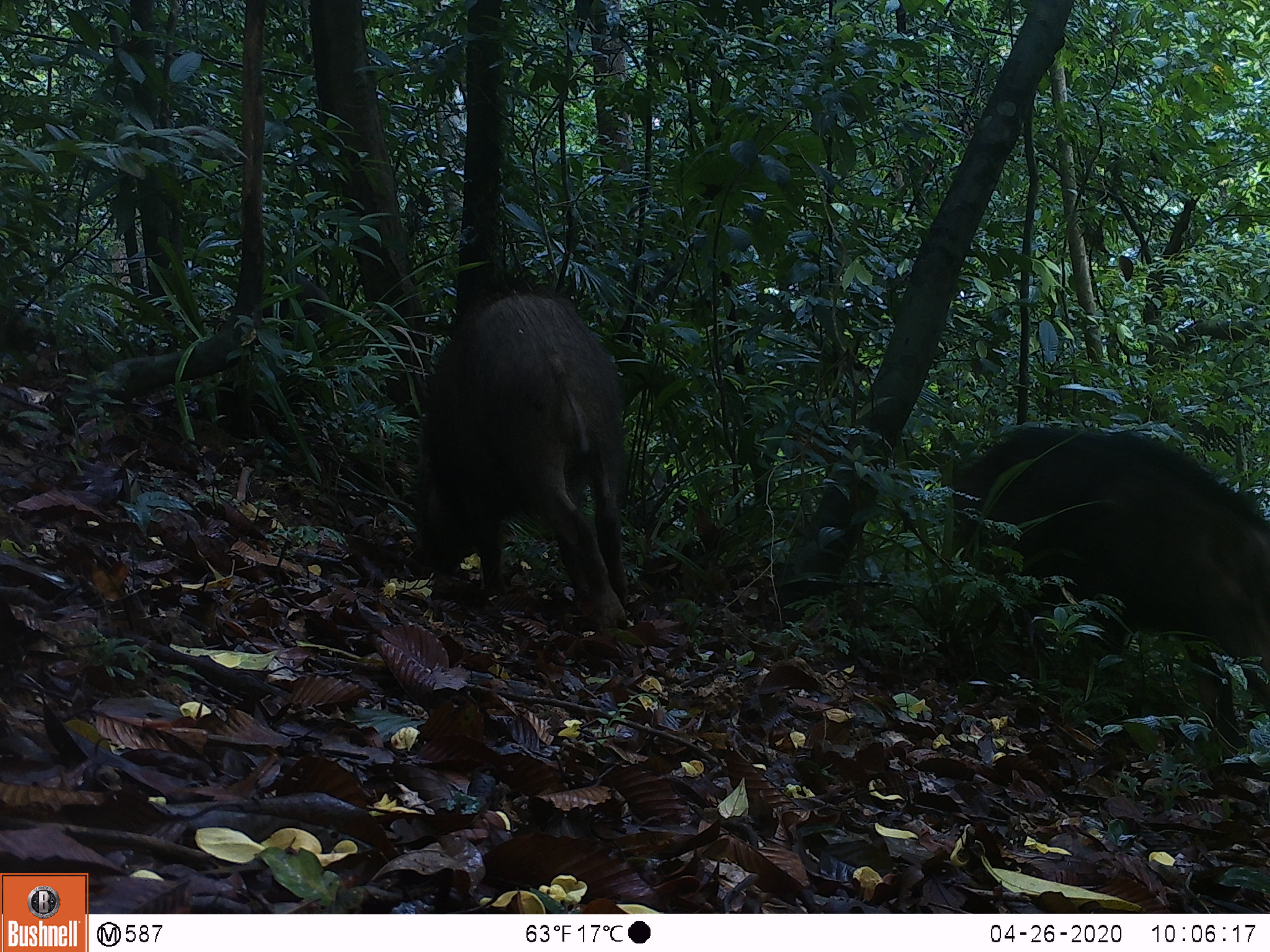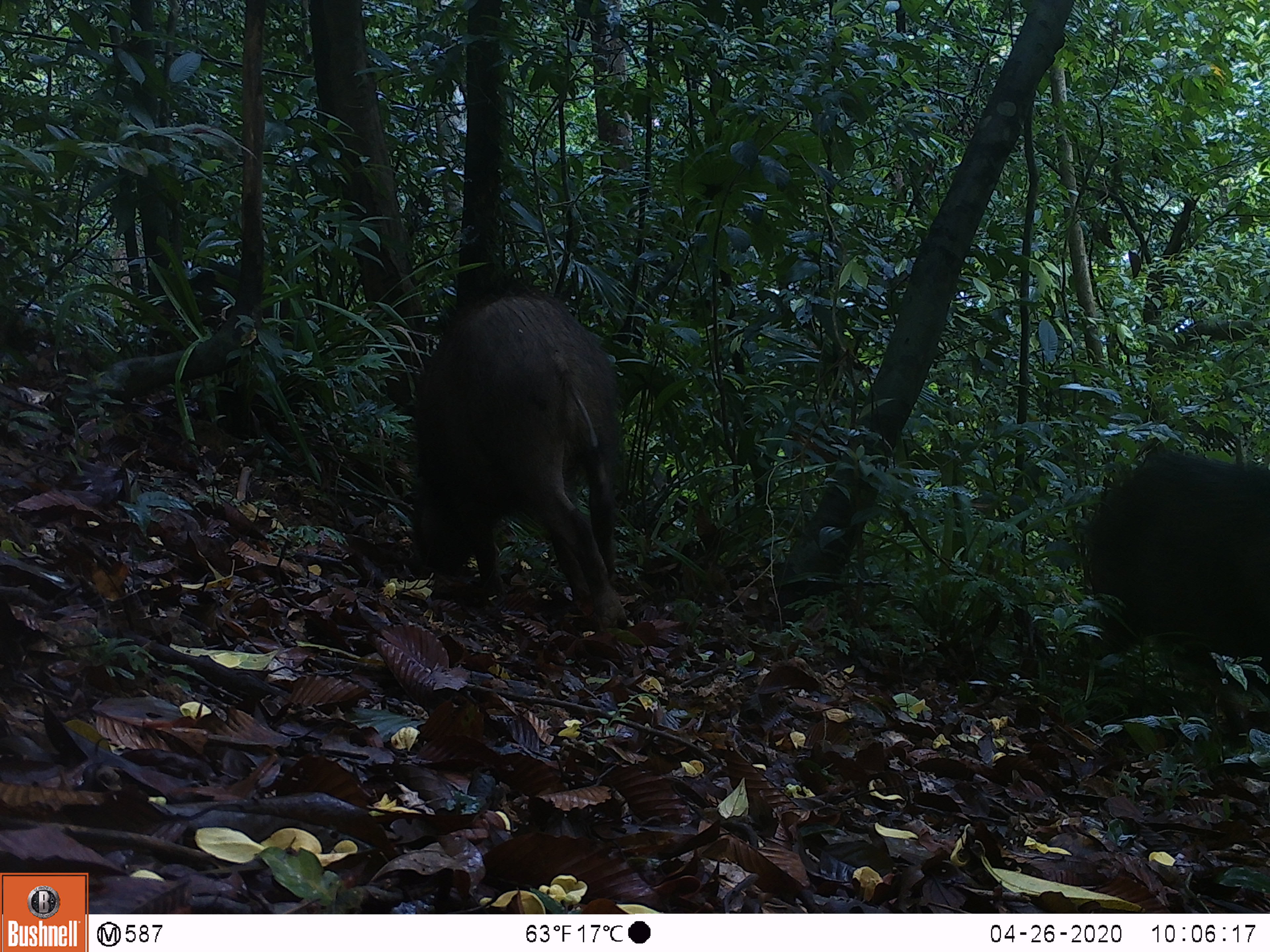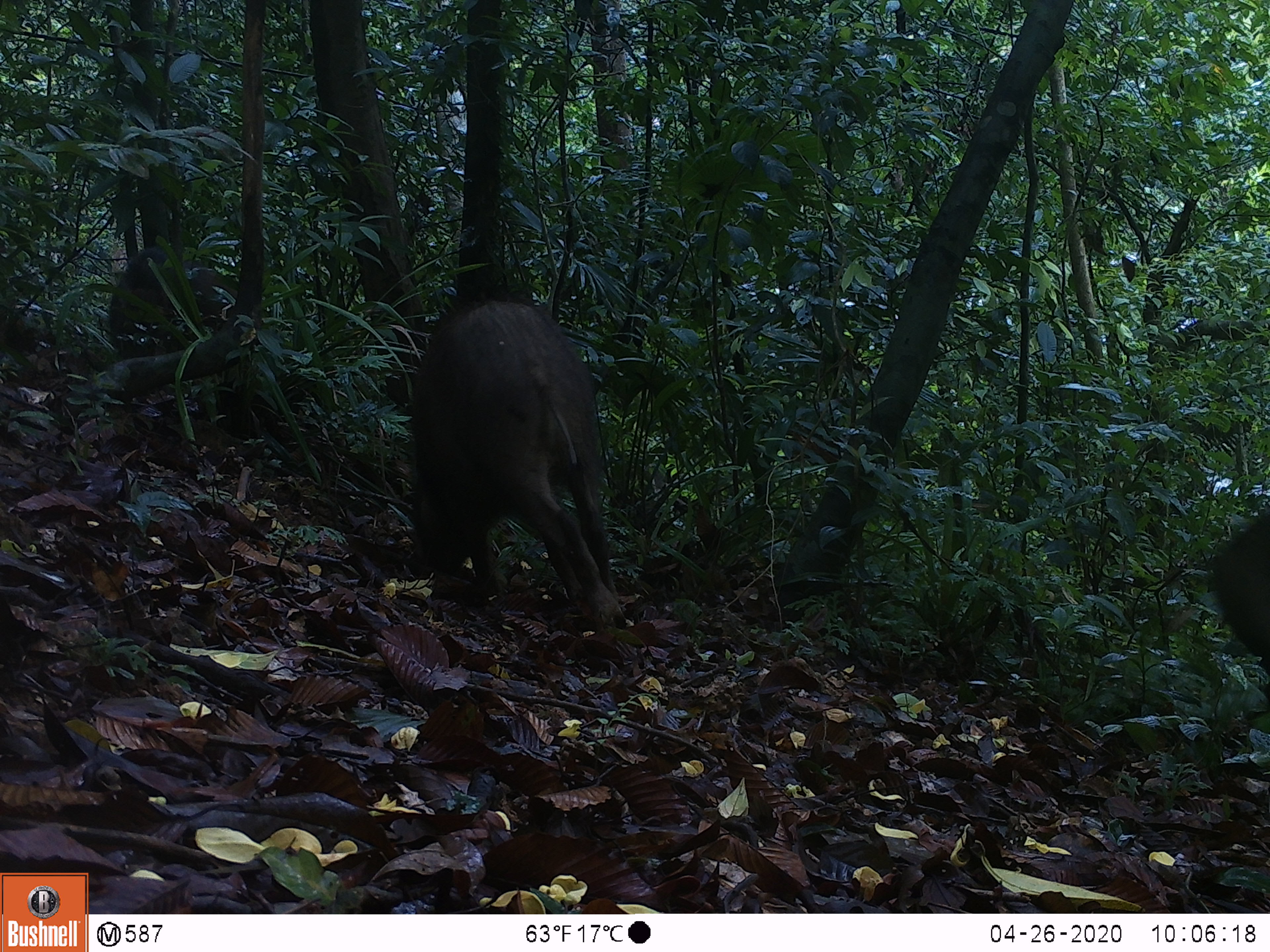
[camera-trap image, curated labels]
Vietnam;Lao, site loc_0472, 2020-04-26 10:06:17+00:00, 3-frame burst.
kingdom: Animalia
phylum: Chordata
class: Mammalia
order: Artiodactyla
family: Suidae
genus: Sus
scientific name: Sus scrofa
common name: eurasian wild pig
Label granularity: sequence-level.